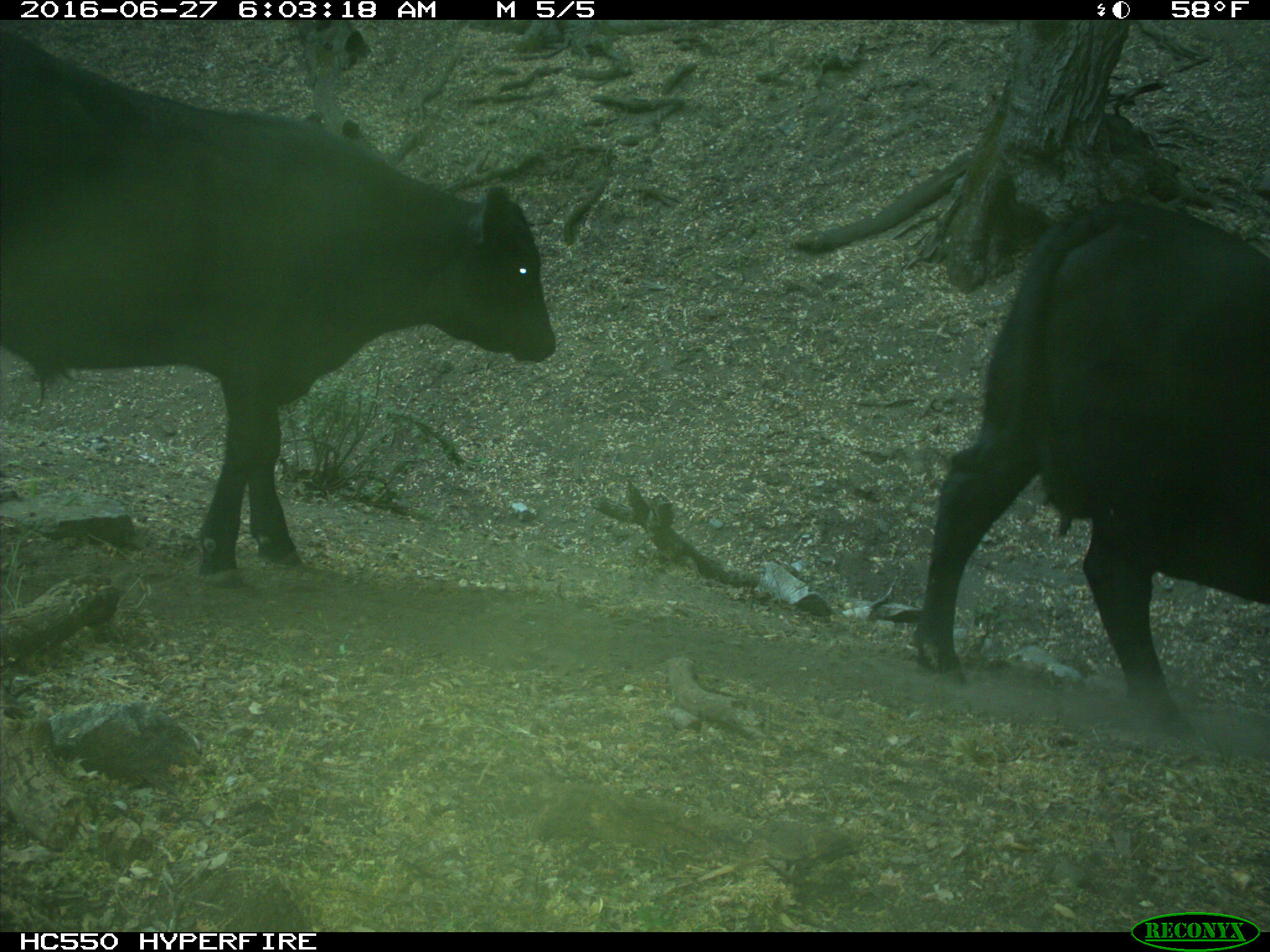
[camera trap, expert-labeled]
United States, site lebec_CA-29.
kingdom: Animalia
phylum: Chordata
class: Mammalia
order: Artiodactyla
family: Bovidae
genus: Bos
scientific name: Bos taurus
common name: domestic cow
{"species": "Bos taurus (domestic cow)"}